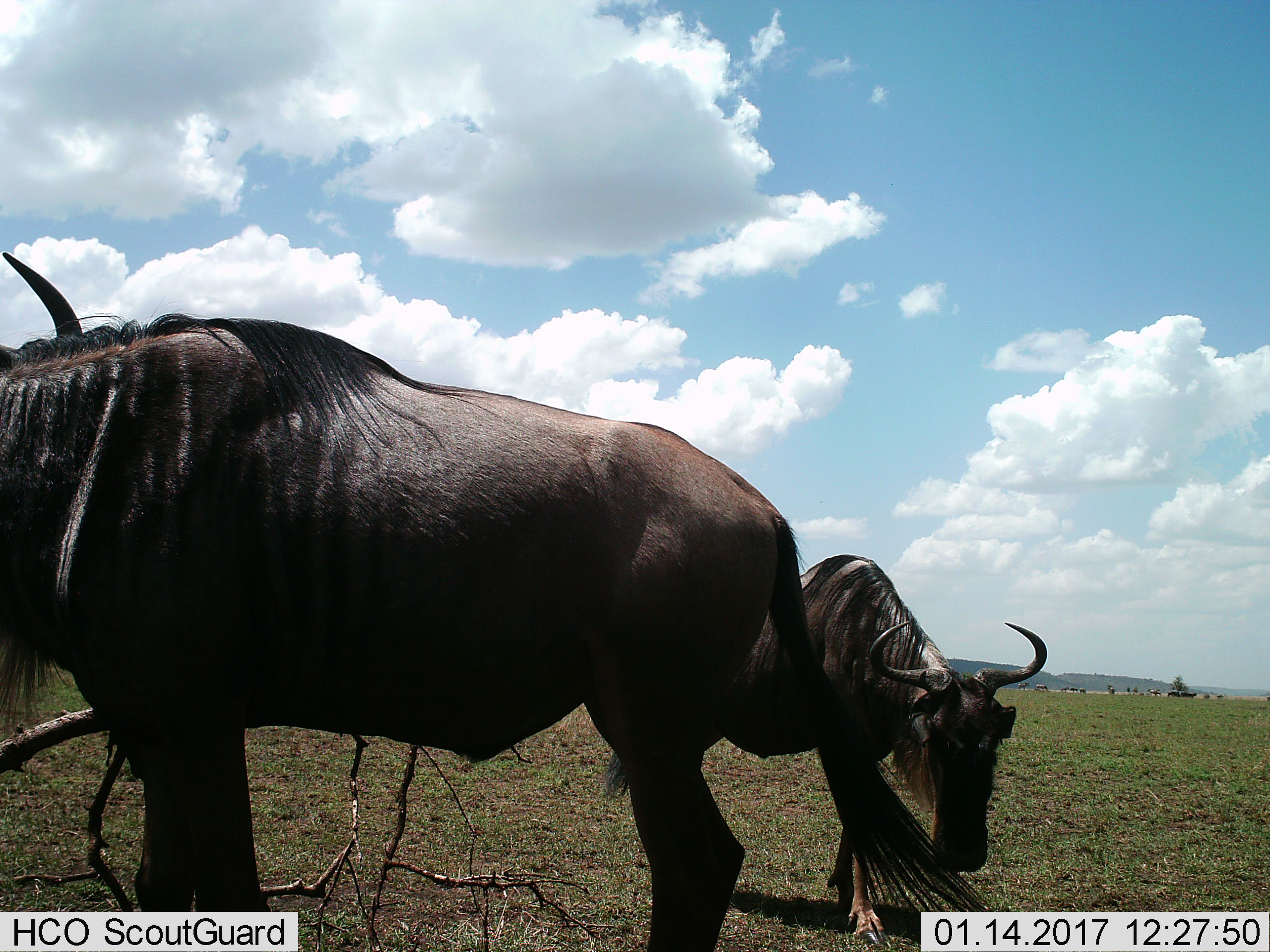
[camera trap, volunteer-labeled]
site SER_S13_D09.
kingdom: Animalia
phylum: Chordata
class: Mammalia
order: Artiodactyla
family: Bovidae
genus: Connochaetes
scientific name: Connochaetes taurinus taurinus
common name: blue wildebeest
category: wildebeestblue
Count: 11-50.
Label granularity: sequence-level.